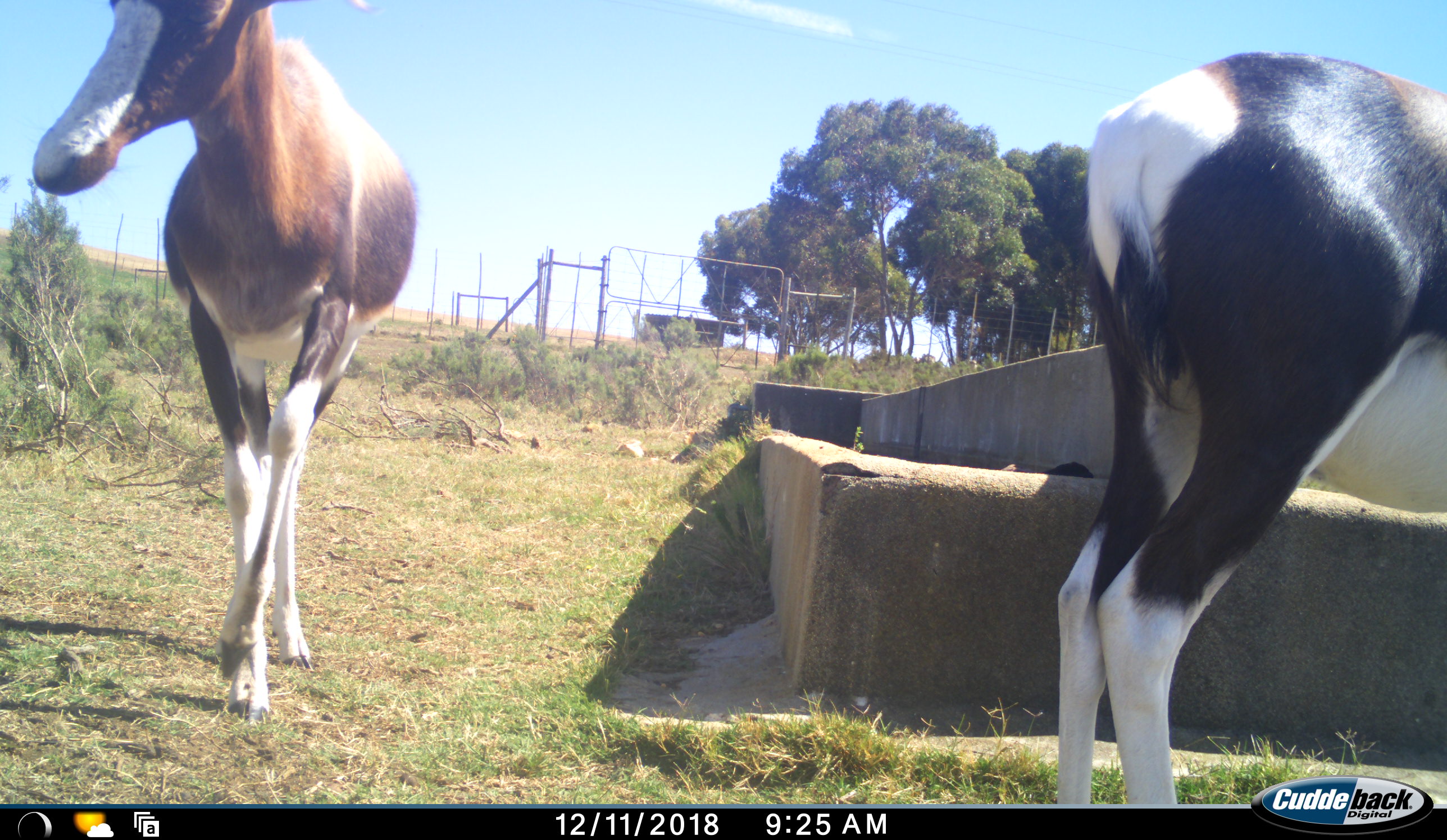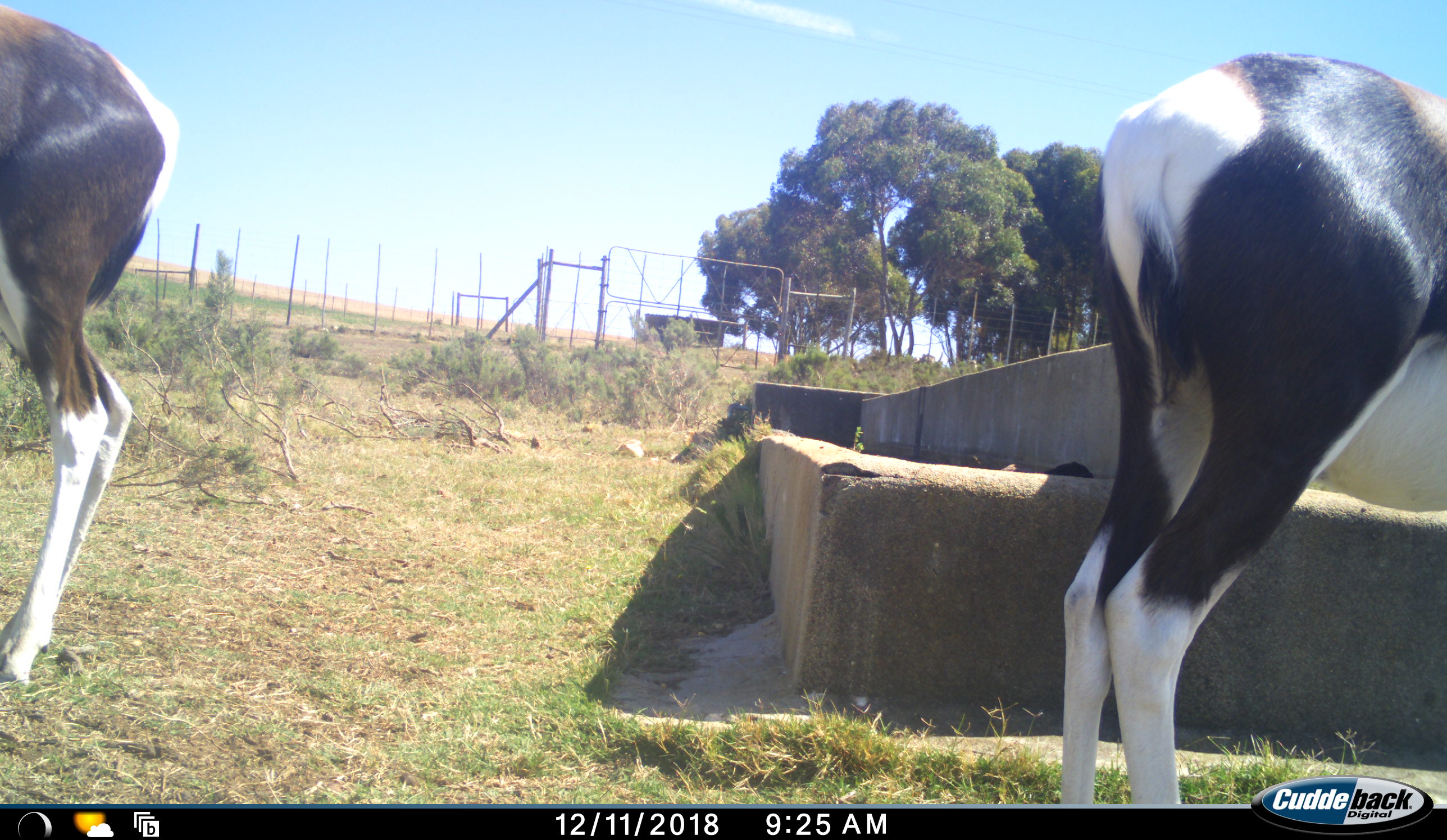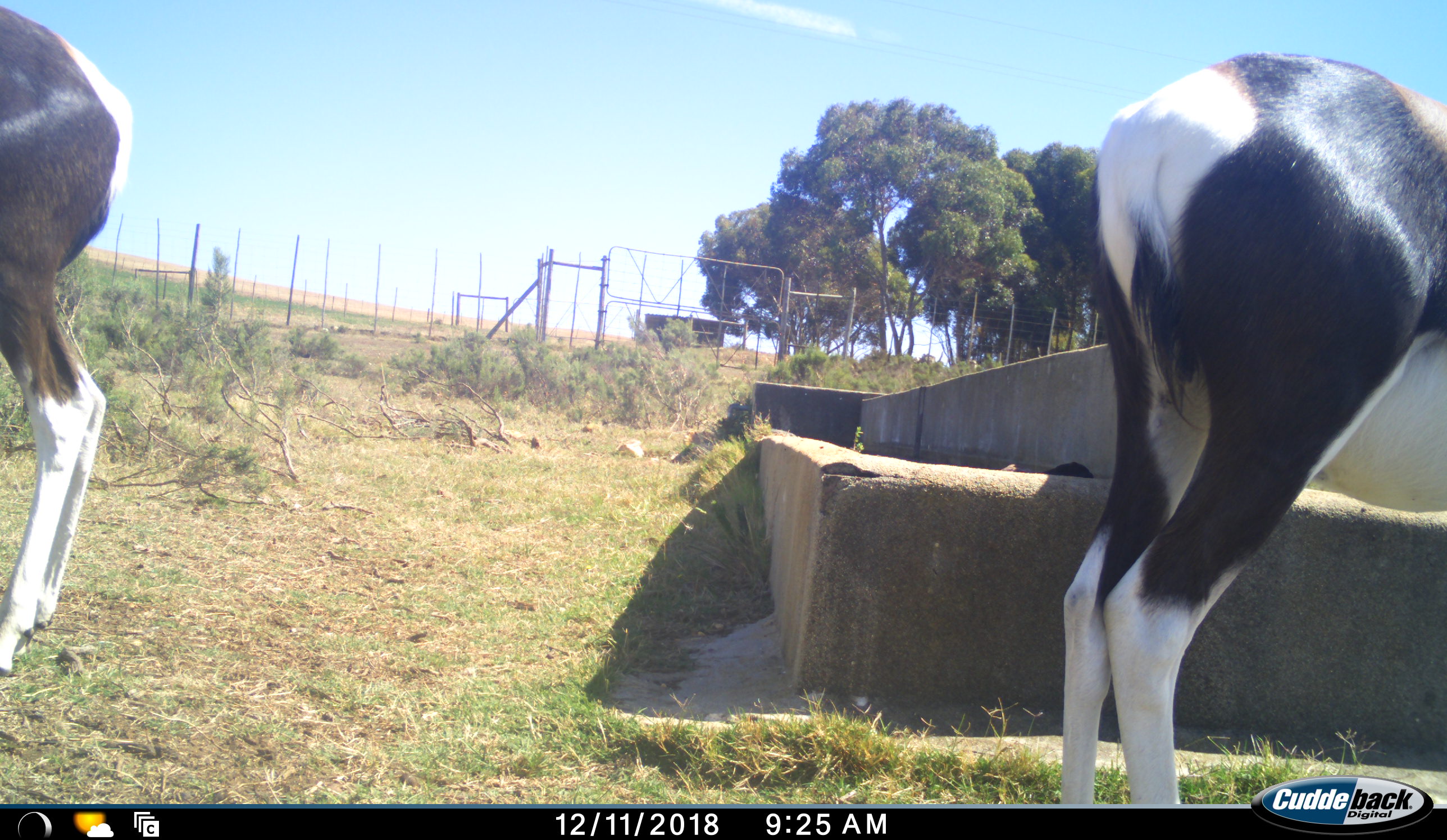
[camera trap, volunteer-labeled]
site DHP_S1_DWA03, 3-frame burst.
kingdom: Animalia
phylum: Chordata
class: Mammalia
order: Artiodactyla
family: Bovidae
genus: Damaliscus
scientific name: Damaliscus pygargus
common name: bontebok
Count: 2.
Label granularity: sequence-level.